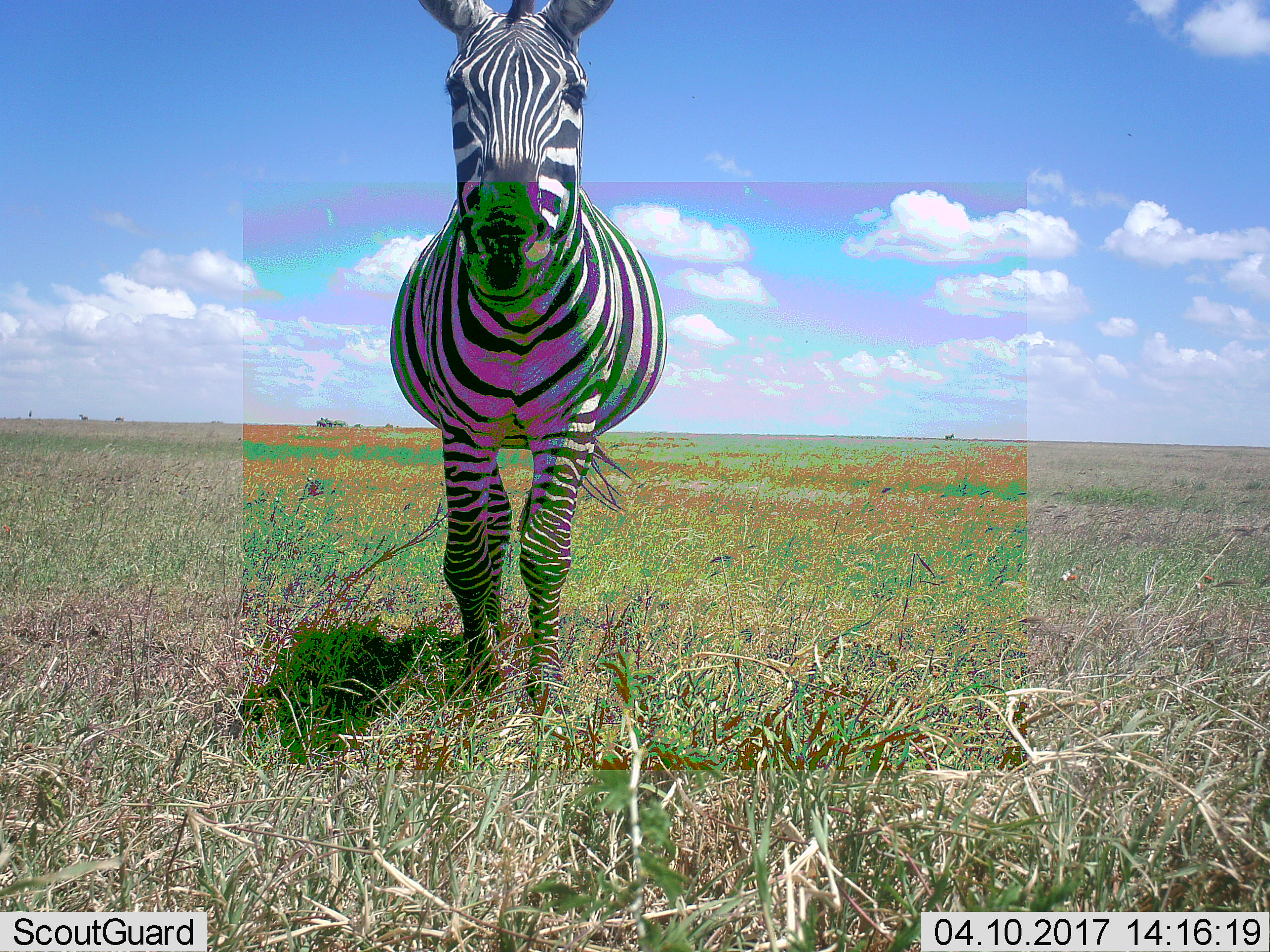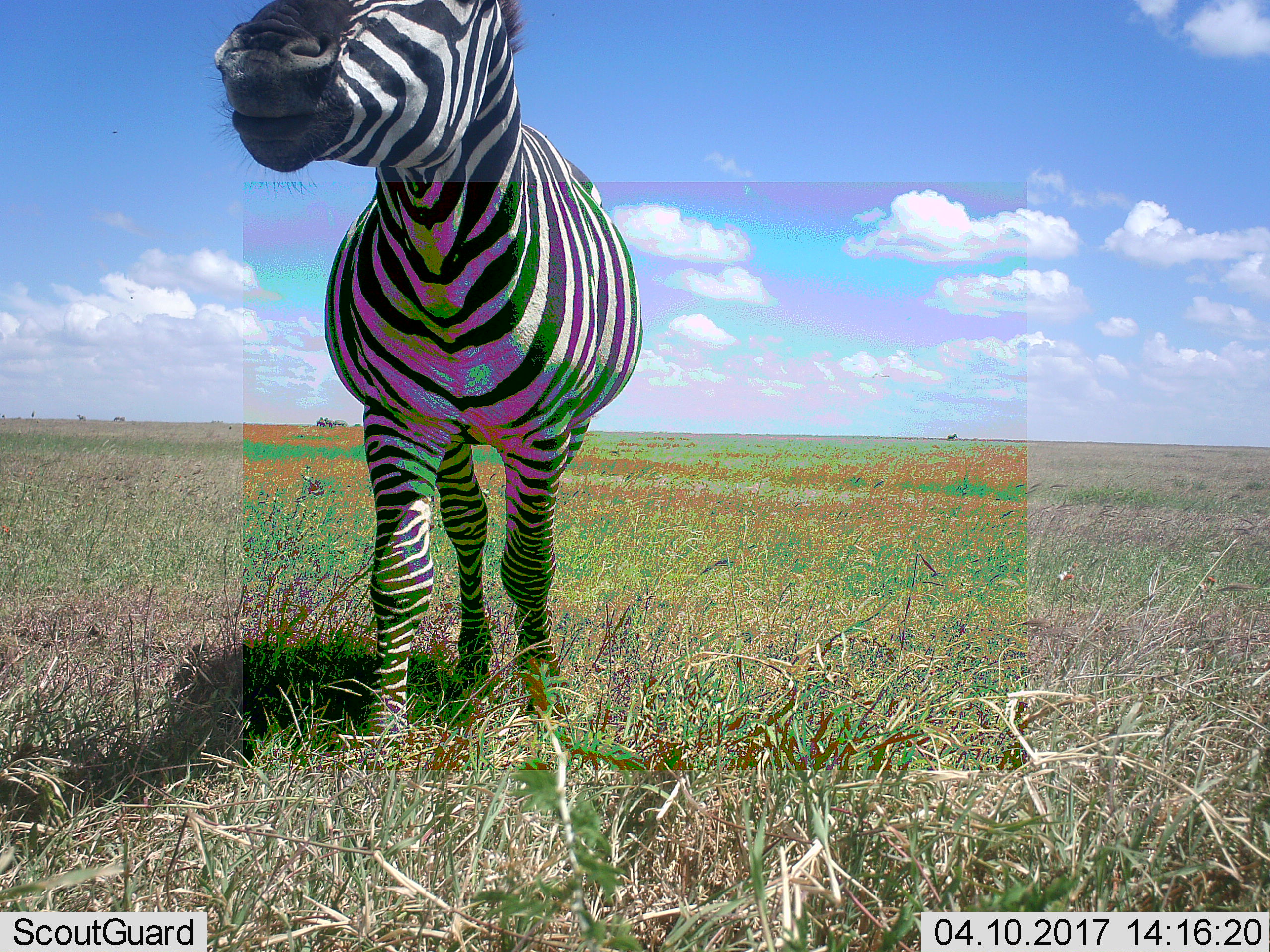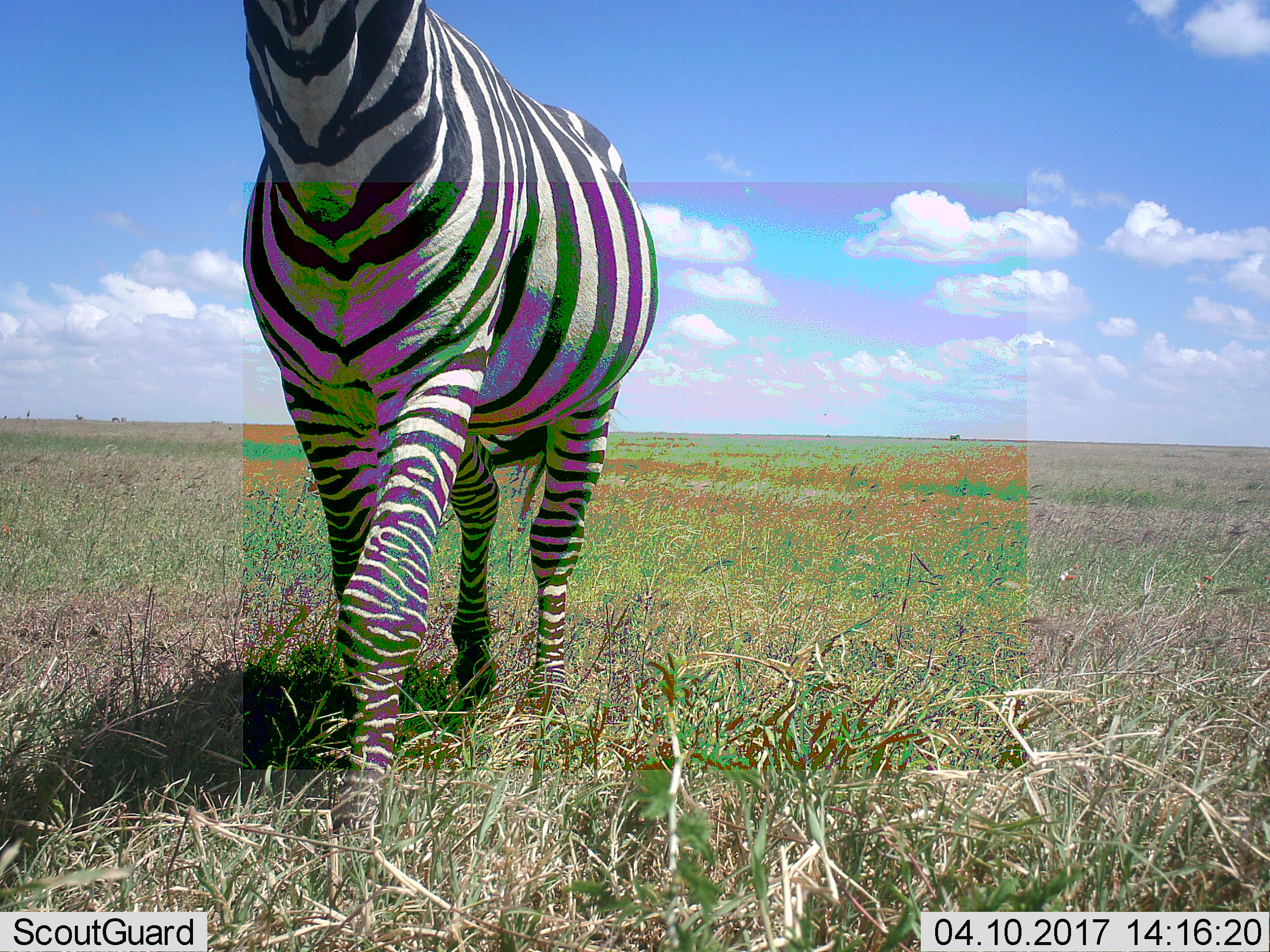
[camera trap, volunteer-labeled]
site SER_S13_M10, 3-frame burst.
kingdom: Animalia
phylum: Chordata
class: Mammalia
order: Perissodactyla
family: Equidae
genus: Equus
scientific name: Equus quagga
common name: plains zebra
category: zebraplains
Zebraplains (plains zebra) (Equus quagga), count 1. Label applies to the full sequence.